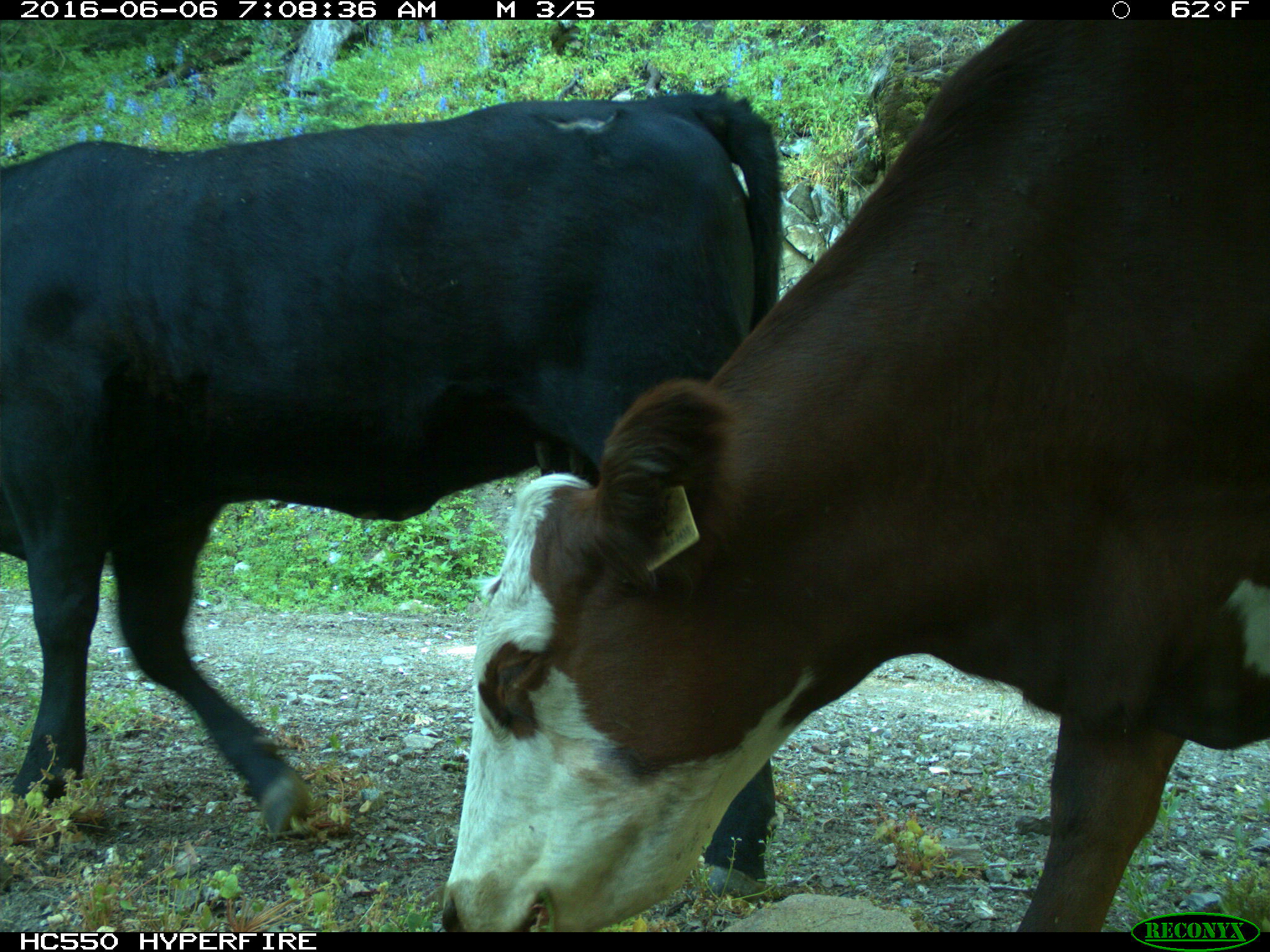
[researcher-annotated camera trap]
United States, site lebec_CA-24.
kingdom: Animalia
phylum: Chordata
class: Mammalia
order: Artiodactyla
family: Bovidae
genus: Bos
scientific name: Bos taurus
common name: domestic cow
Bos taurus (domestic cow).